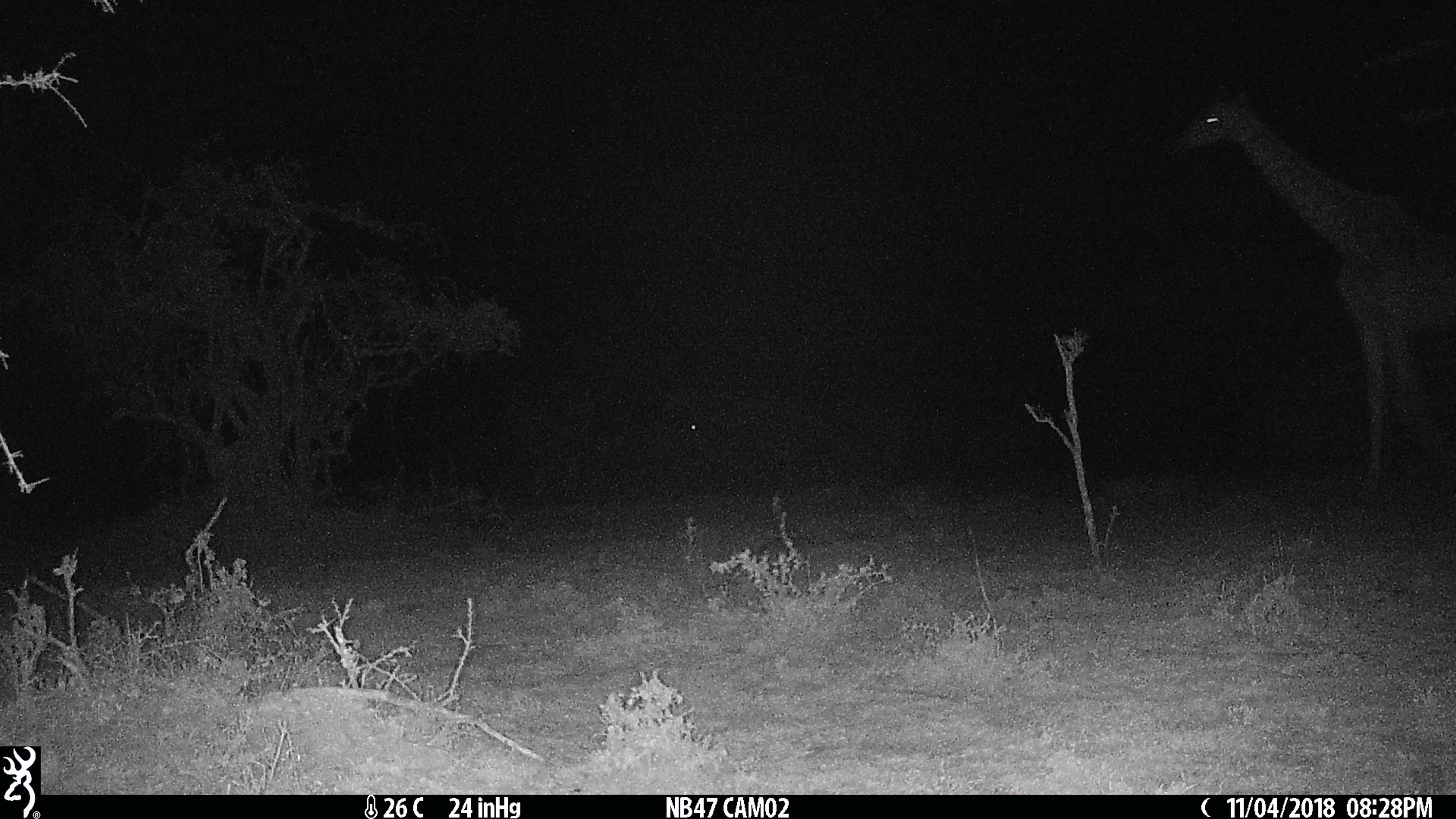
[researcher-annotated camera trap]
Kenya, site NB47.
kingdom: Animalia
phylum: Chordata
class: Mammalia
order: Artiodactyla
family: Giraffidae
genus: Giraffa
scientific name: Giraffa camelopardalis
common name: northern giraffe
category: giraffe